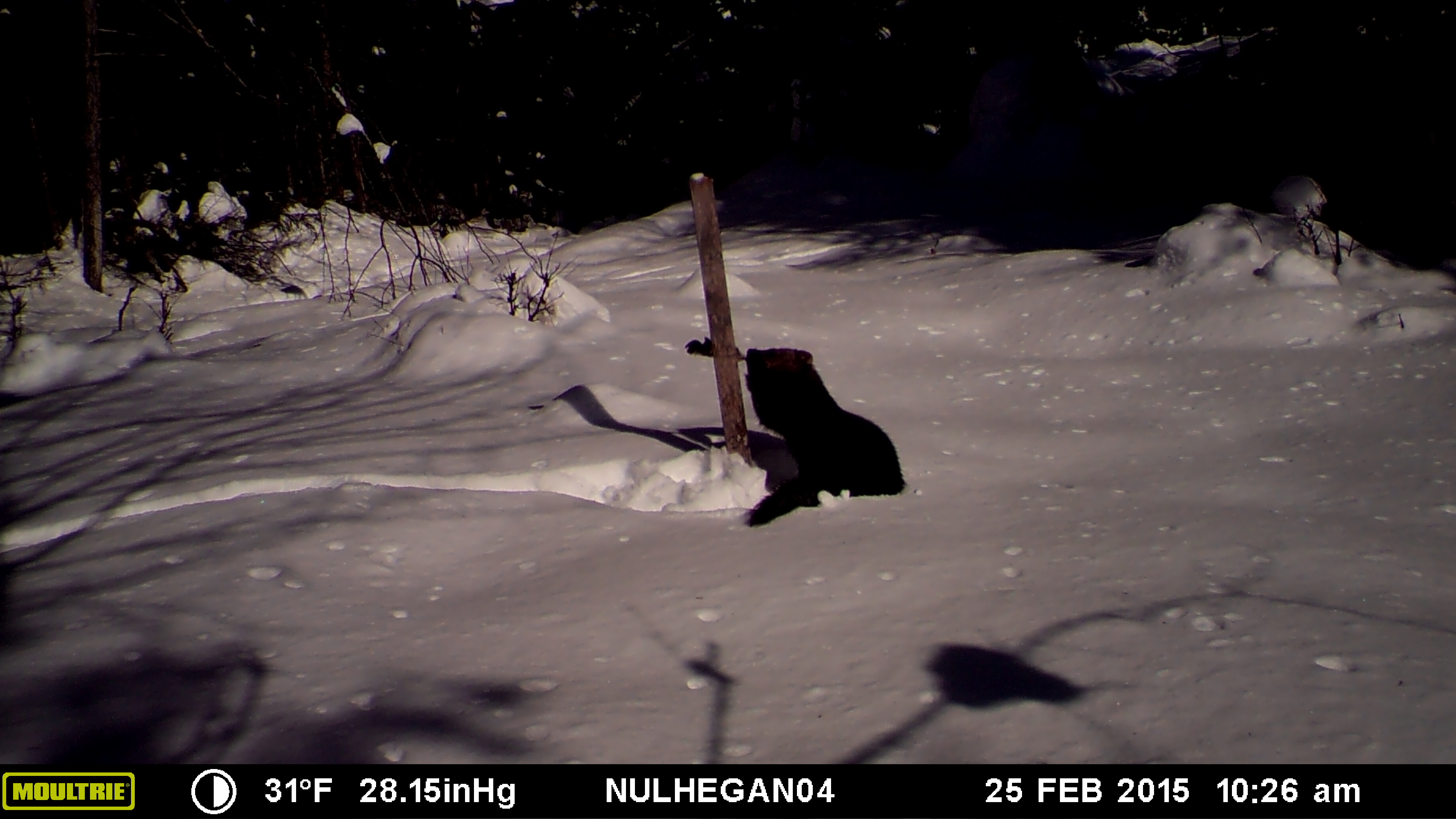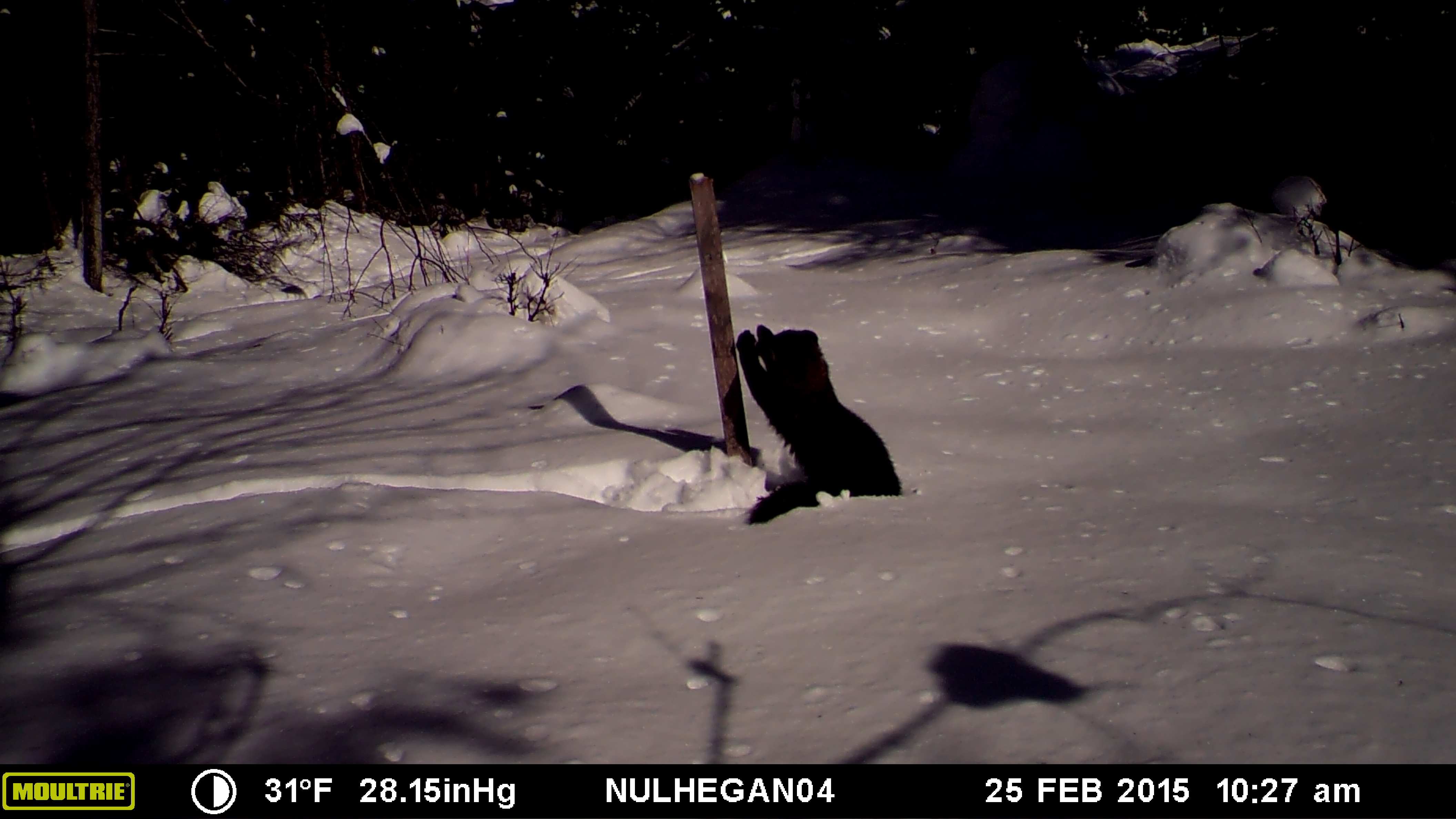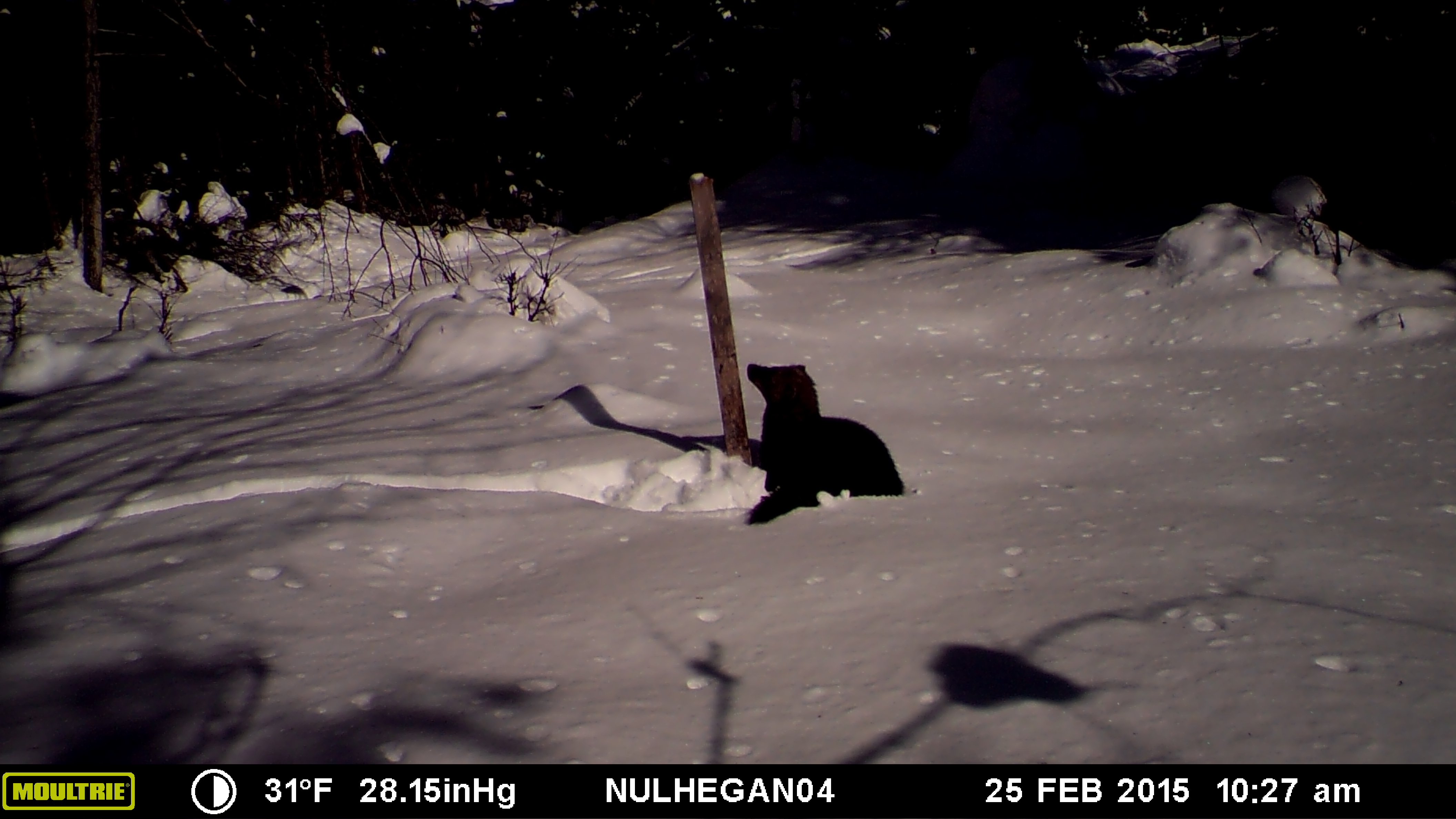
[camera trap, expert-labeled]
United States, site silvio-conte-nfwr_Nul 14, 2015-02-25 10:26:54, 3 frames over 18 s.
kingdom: Animalia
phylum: Chordata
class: Mammalia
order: Carnivora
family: Mustelidae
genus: Pekania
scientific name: Pekania pennanti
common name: fisher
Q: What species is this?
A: Fisher (Pekania pennanti).